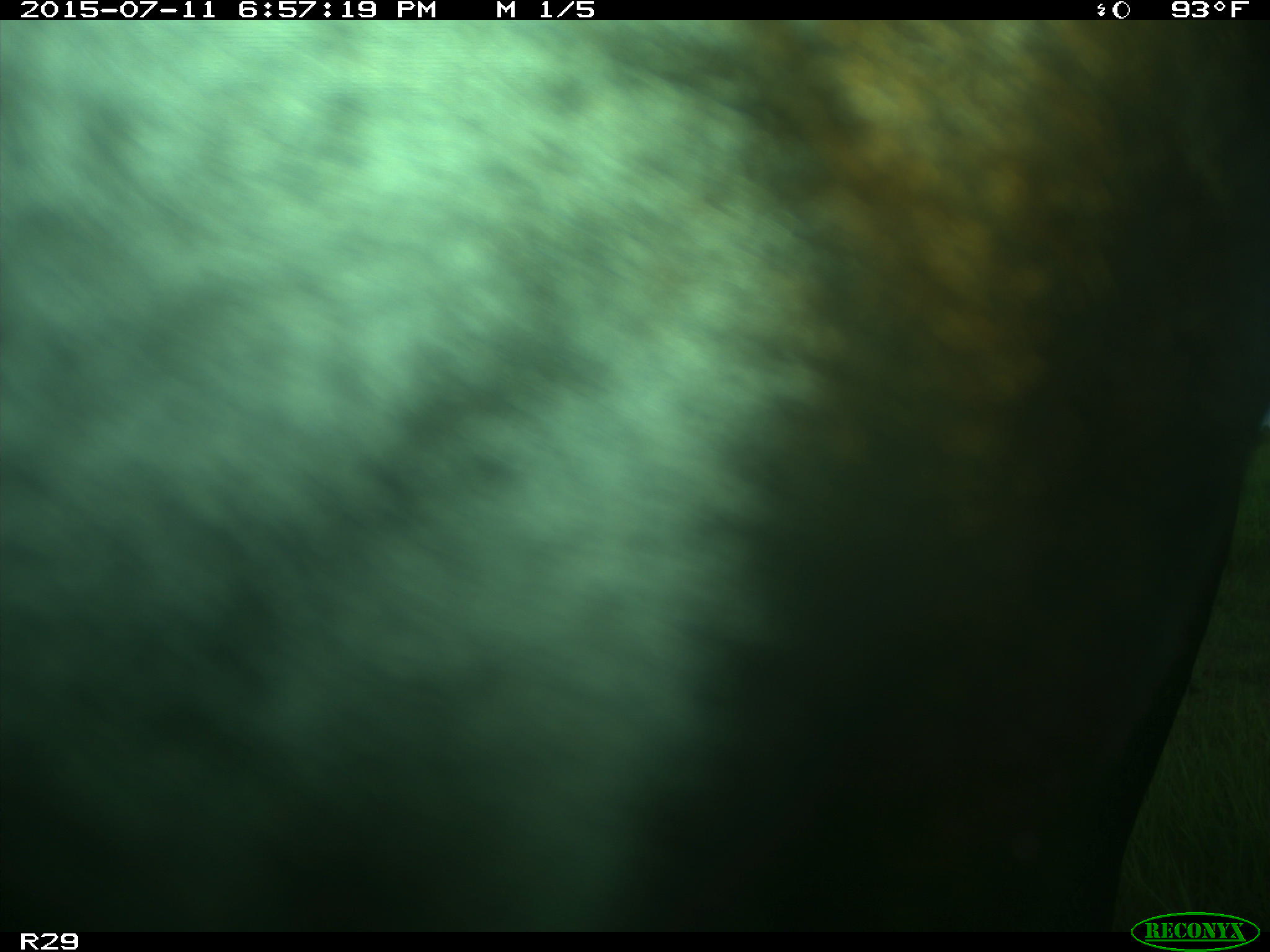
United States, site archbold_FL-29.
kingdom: Animalia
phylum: Chordata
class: Mammalia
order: Artiodactyla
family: Bovidae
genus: Bos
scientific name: Bos taurus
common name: domestic cow